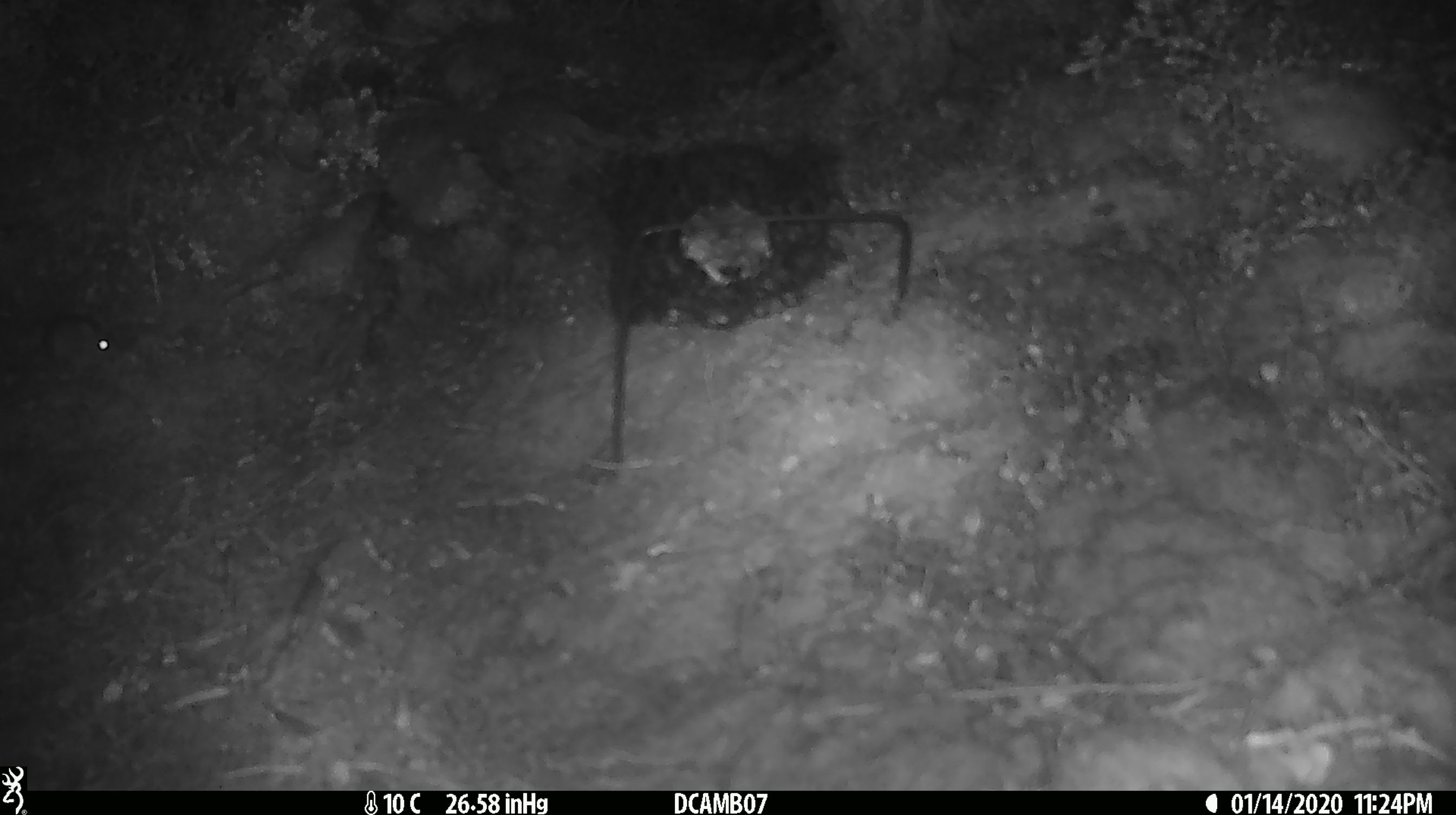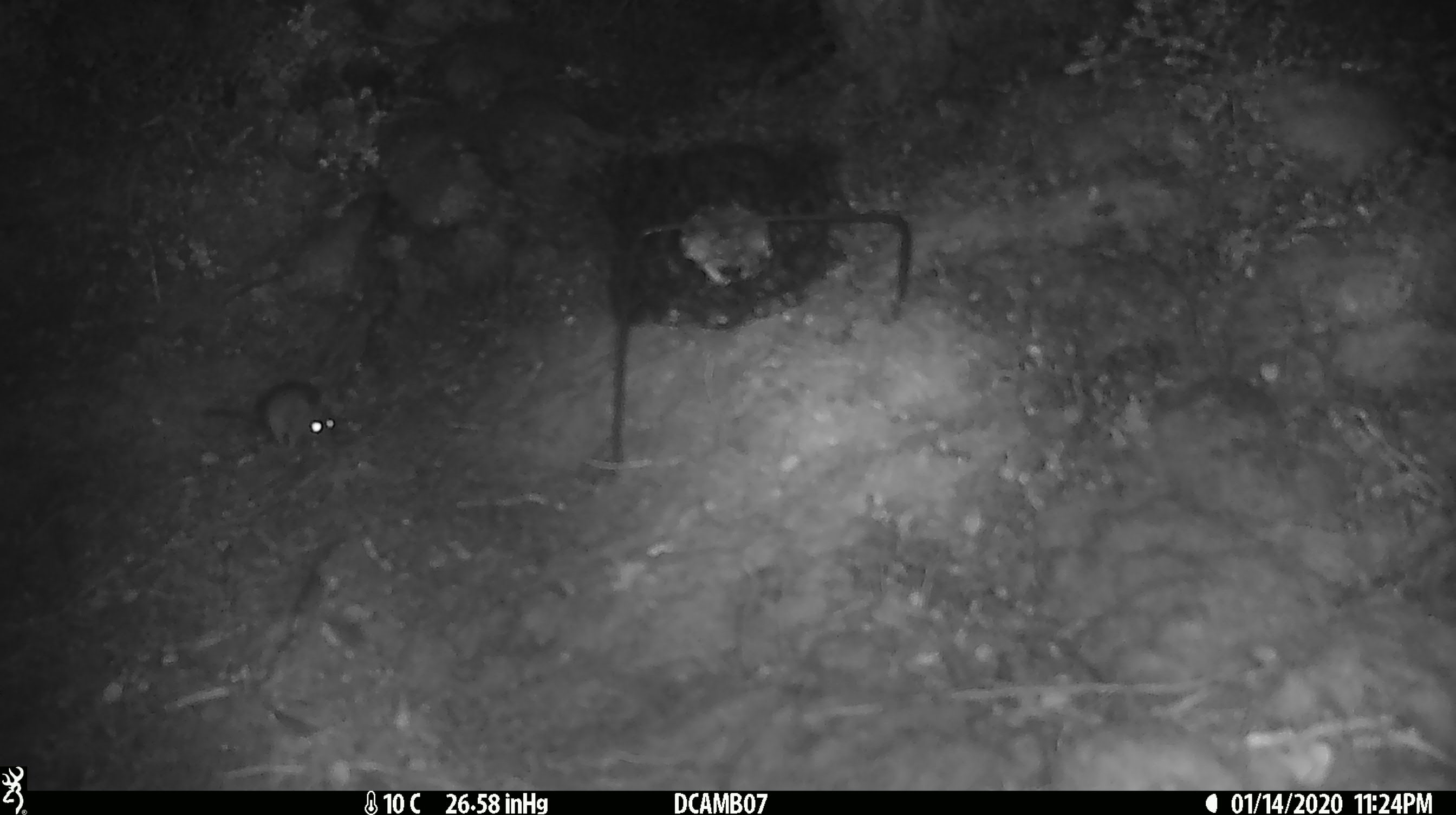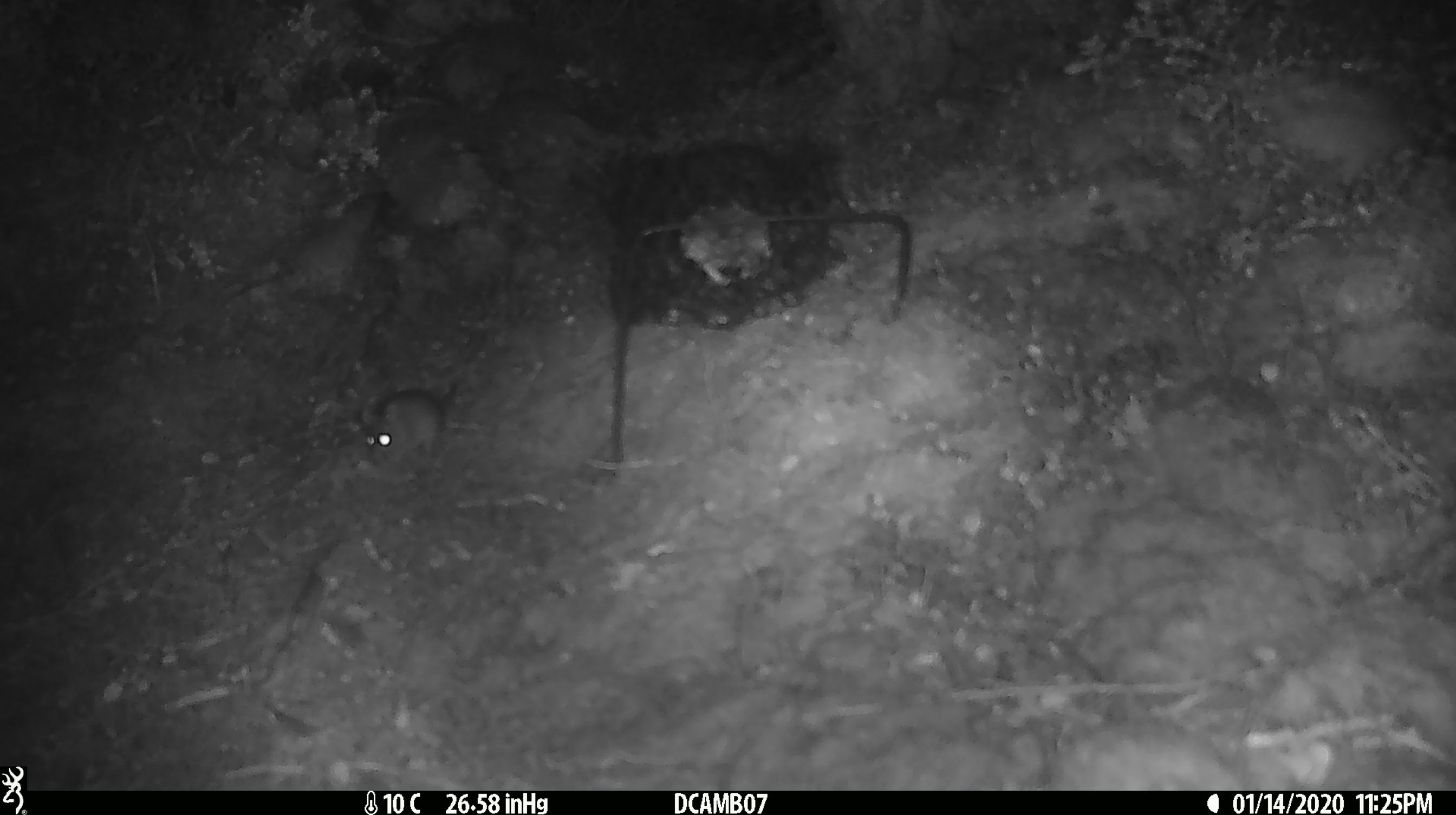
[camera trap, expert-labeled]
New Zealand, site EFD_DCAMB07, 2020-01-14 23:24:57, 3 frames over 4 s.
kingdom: Animalia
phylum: Chordata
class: Mammalia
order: Rodentia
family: Muridae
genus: Mus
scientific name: Mus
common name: mouse